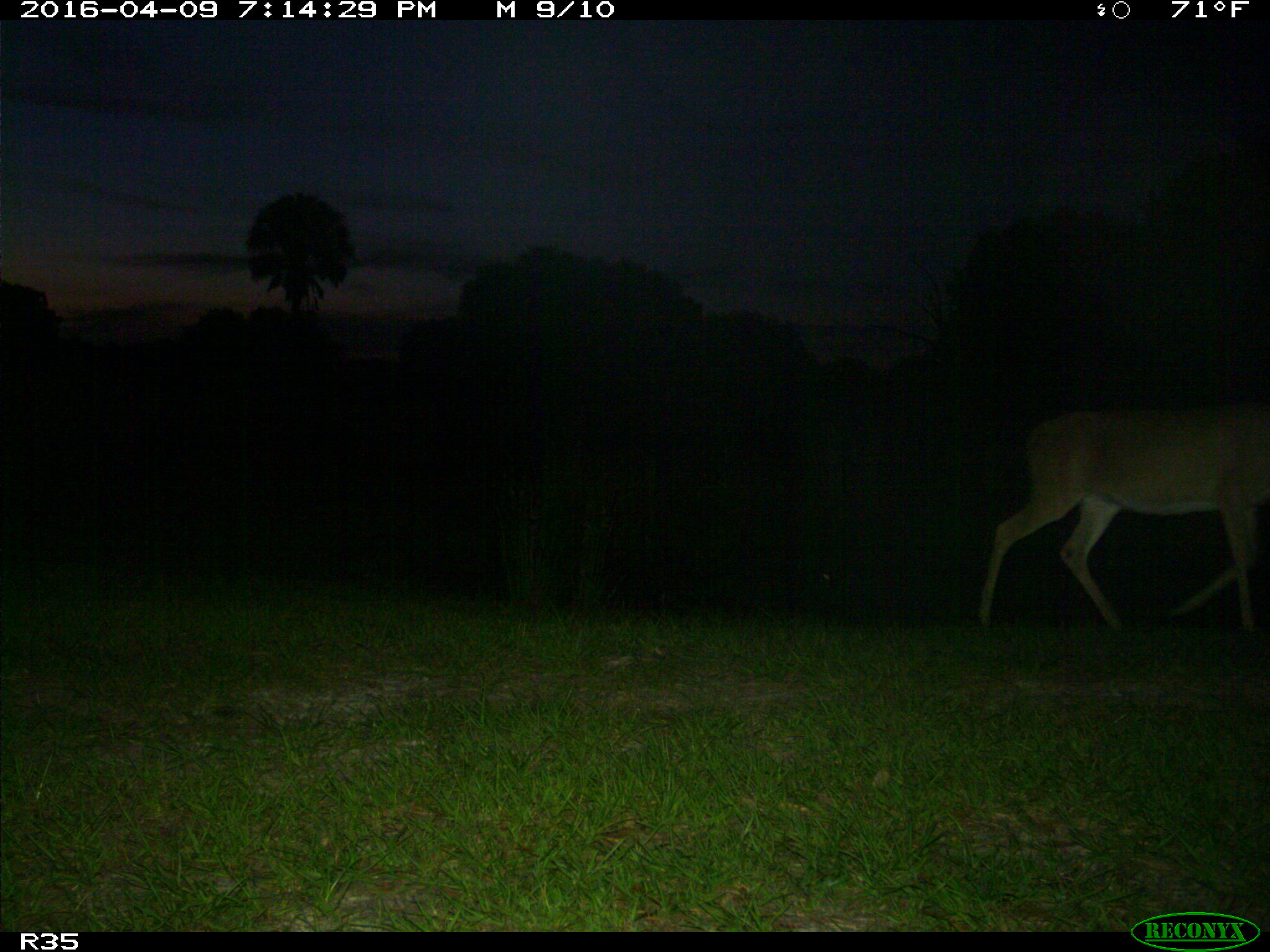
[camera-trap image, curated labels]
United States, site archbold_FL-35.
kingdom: Animalia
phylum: Chordata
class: Mammalia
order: Artiodactyla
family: Cervidae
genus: Odocoileus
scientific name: Odocoileus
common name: deer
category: unidentified deer